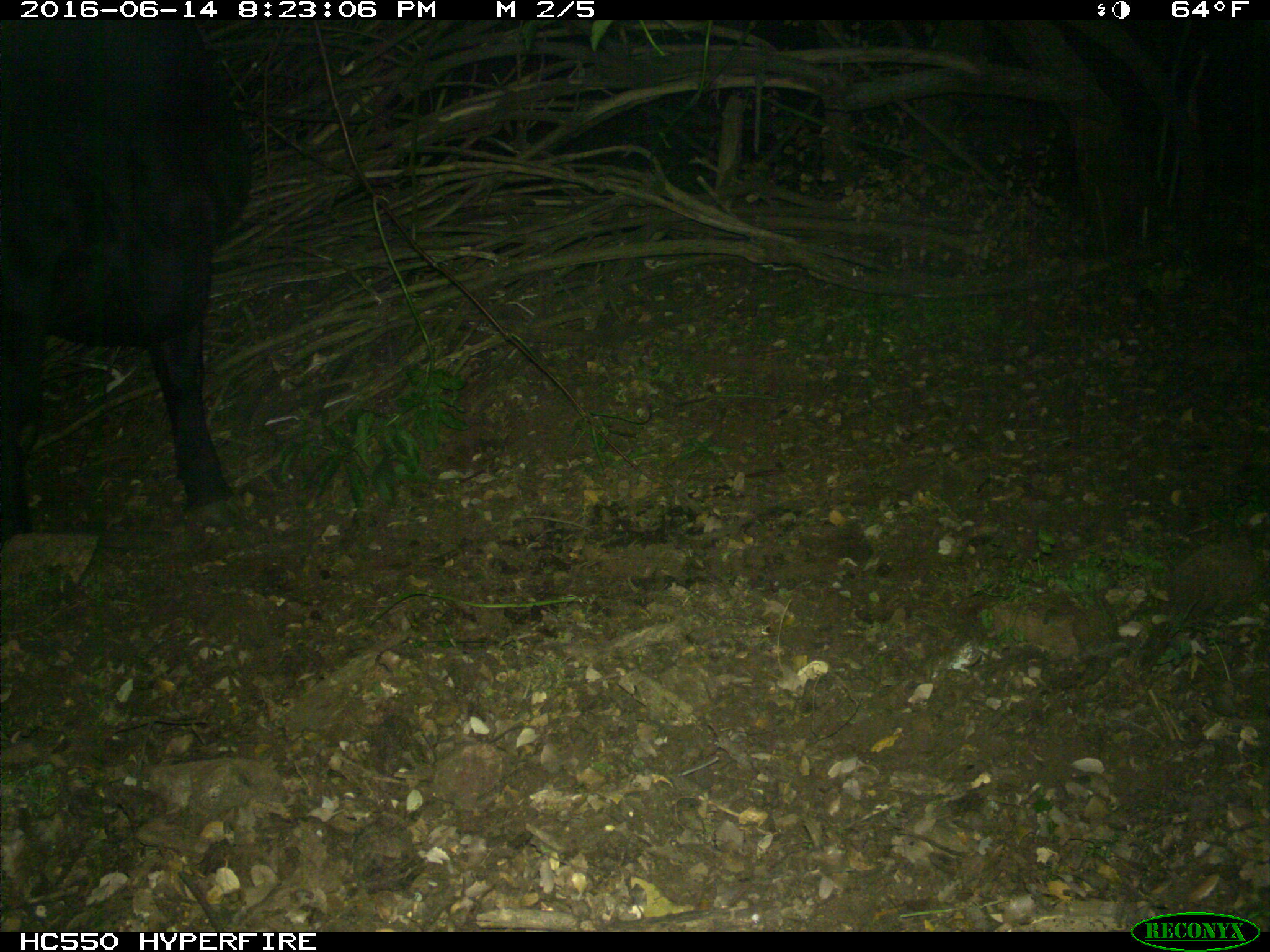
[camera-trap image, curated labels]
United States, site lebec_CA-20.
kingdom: Animalia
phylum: Chordata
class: Mammalia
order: Artiodactyla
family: Bovidae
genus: Bos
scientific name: Bos taurus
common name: domestic cow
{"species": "Bos taurus (domestic cow)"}